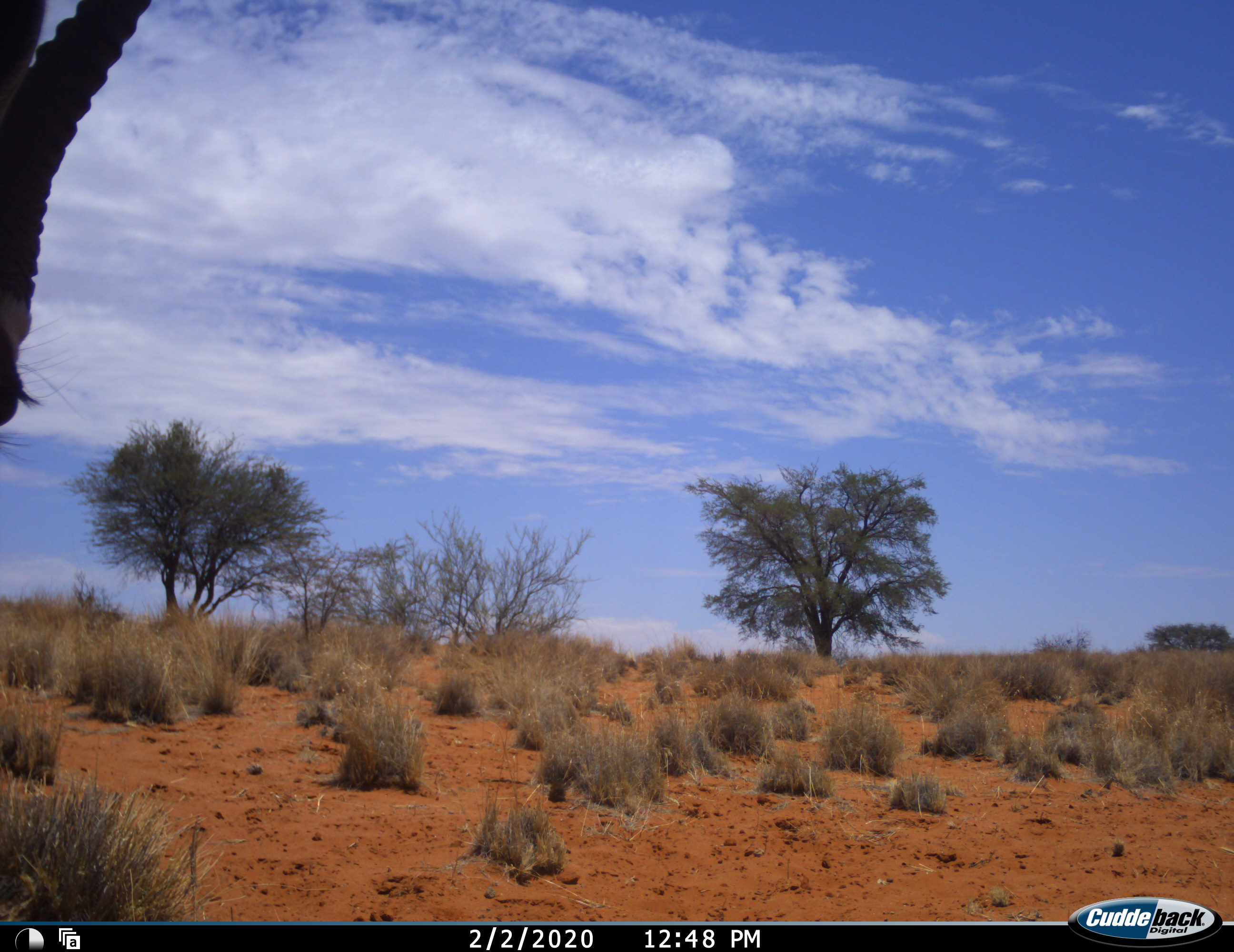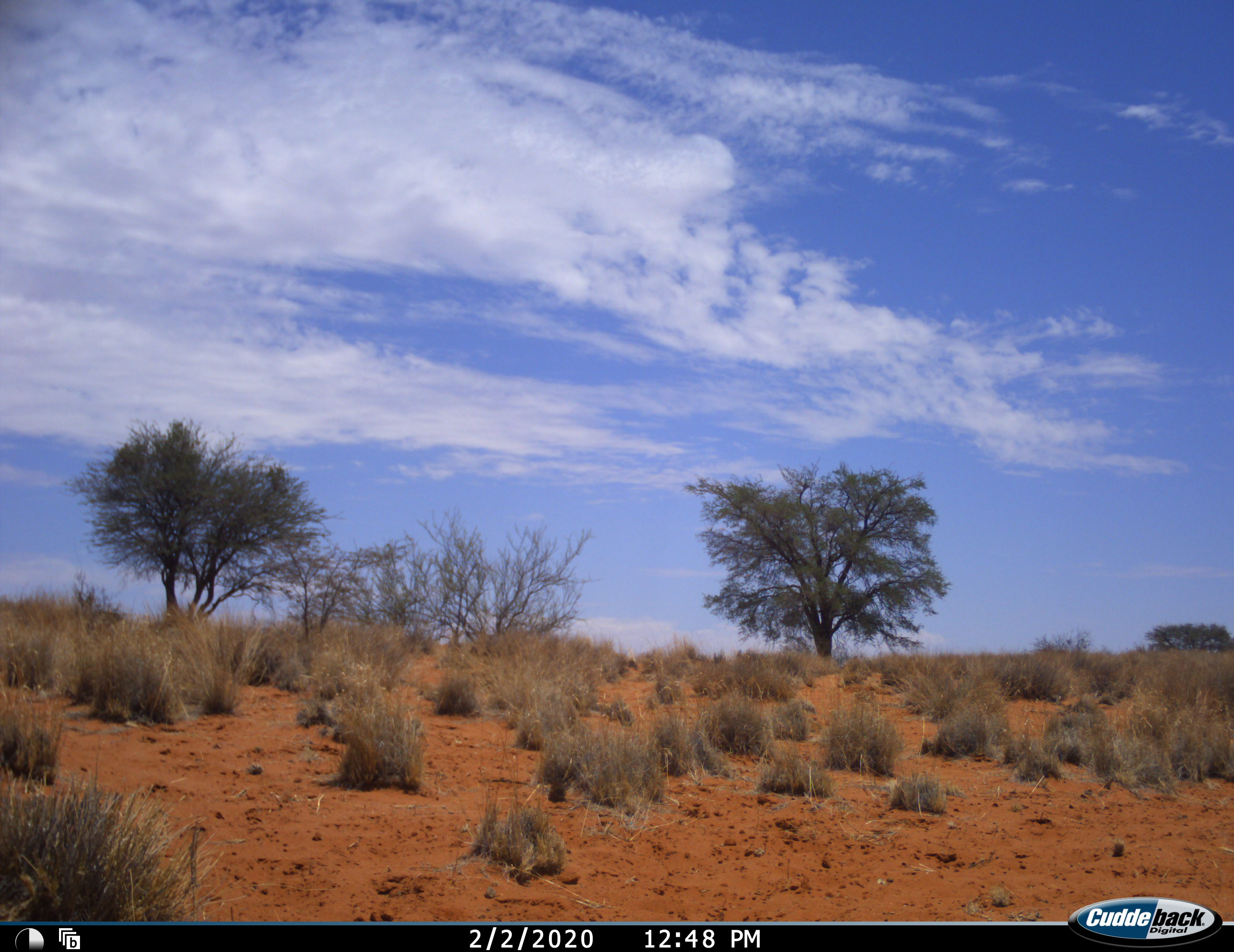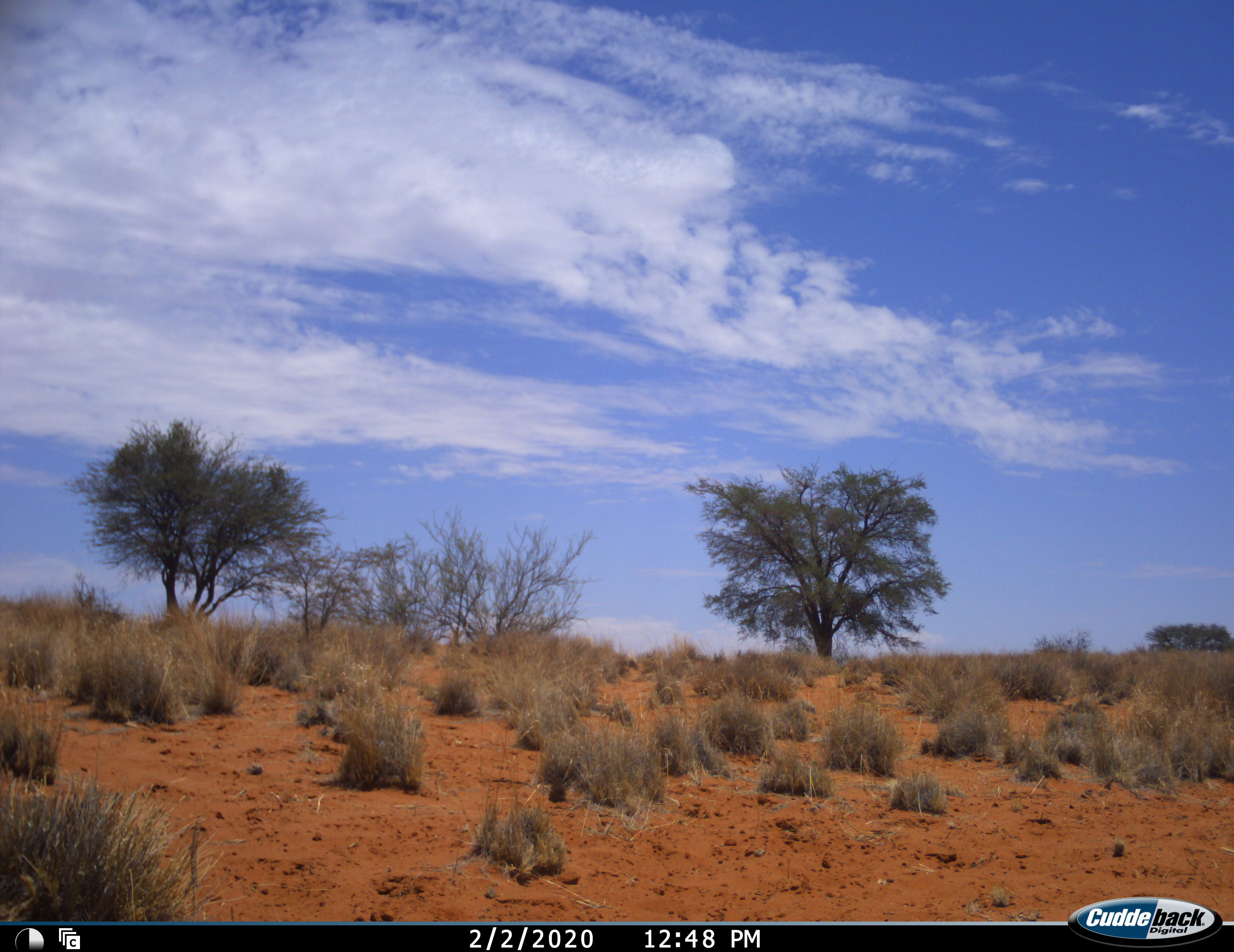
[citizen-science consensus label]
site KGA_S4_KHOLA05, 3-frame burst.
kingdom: Animalia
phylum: Chordata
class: Mammalia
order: Artiodactyla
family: Bovidae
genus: Antidorcas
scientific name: Antidorcas marsupialis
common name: springbok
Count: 1.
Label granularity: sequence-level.